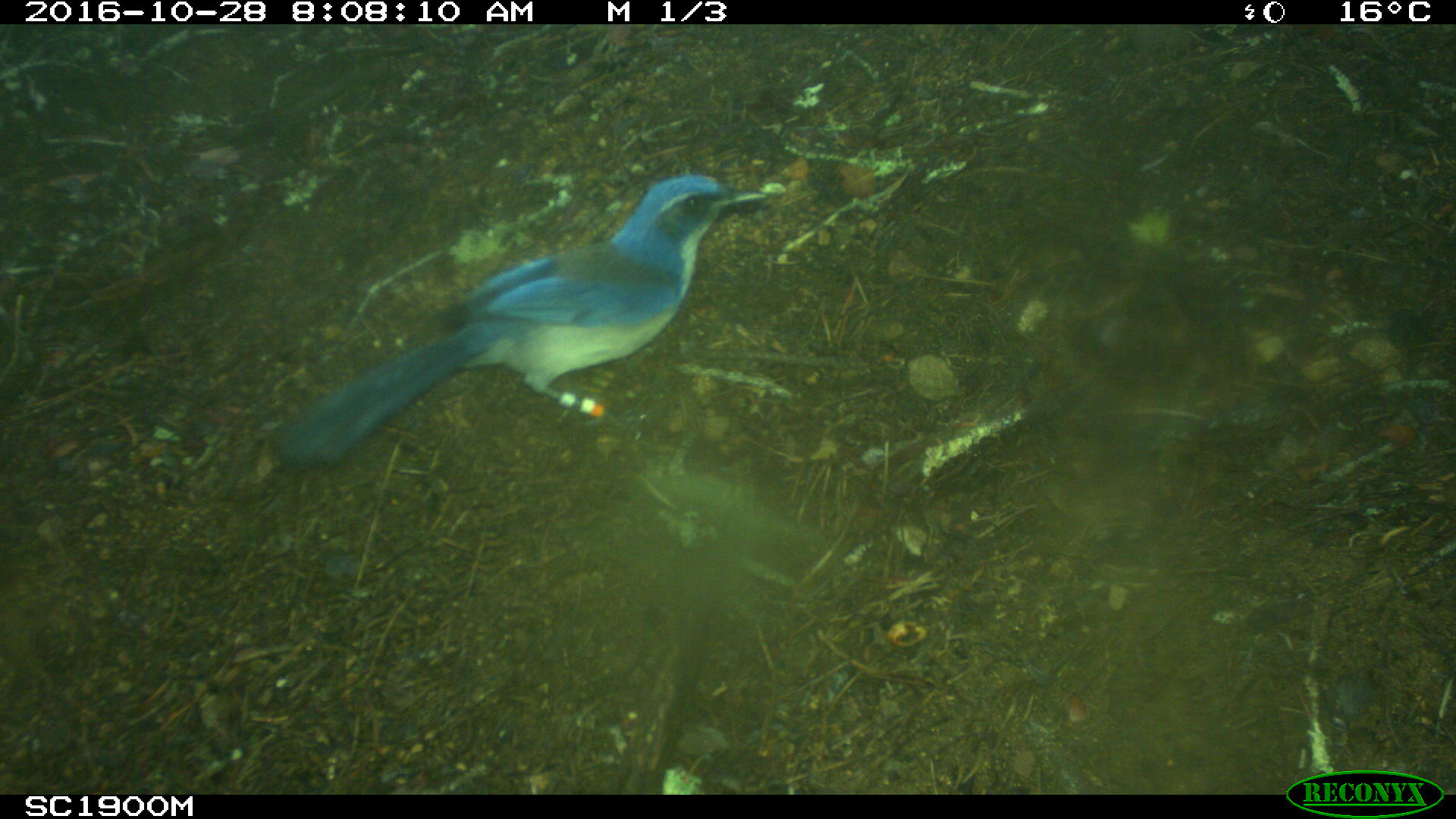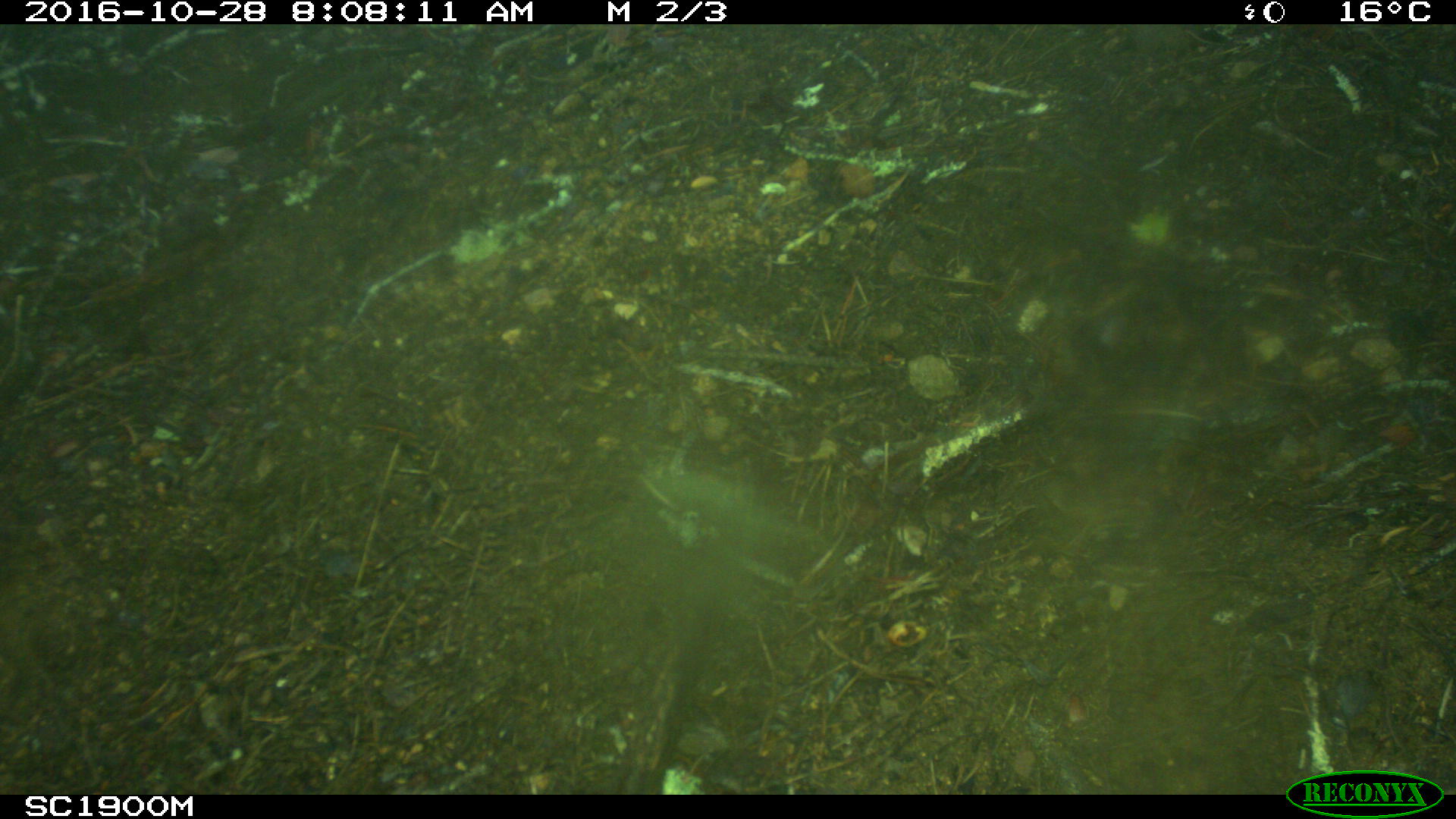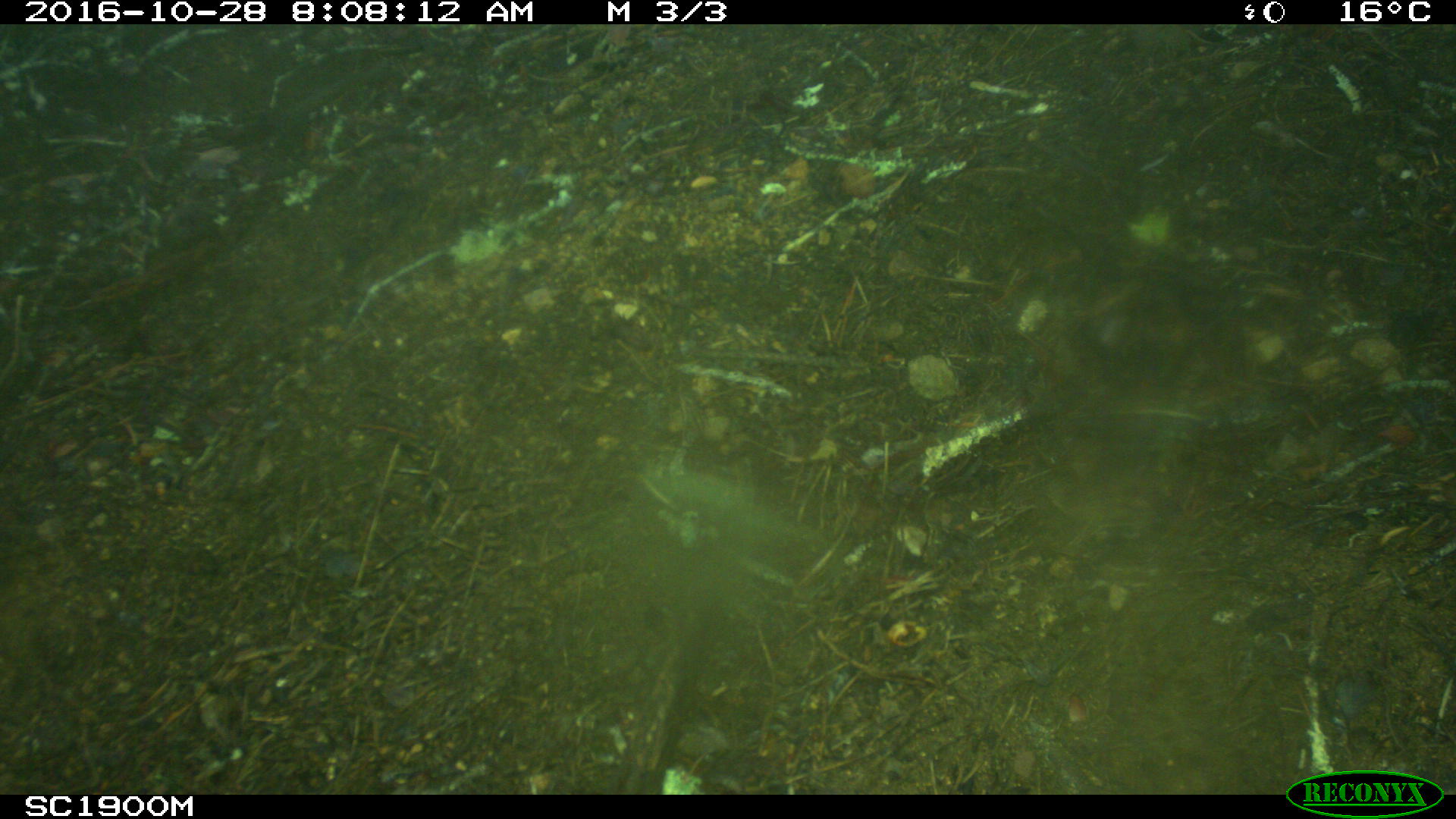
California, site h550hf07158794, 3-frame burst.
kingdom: Animalia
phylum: Chordata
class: Aves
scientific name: Aves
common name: bird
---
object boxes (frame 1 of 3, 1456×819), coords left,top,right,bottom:
bird: 273,173,769,441